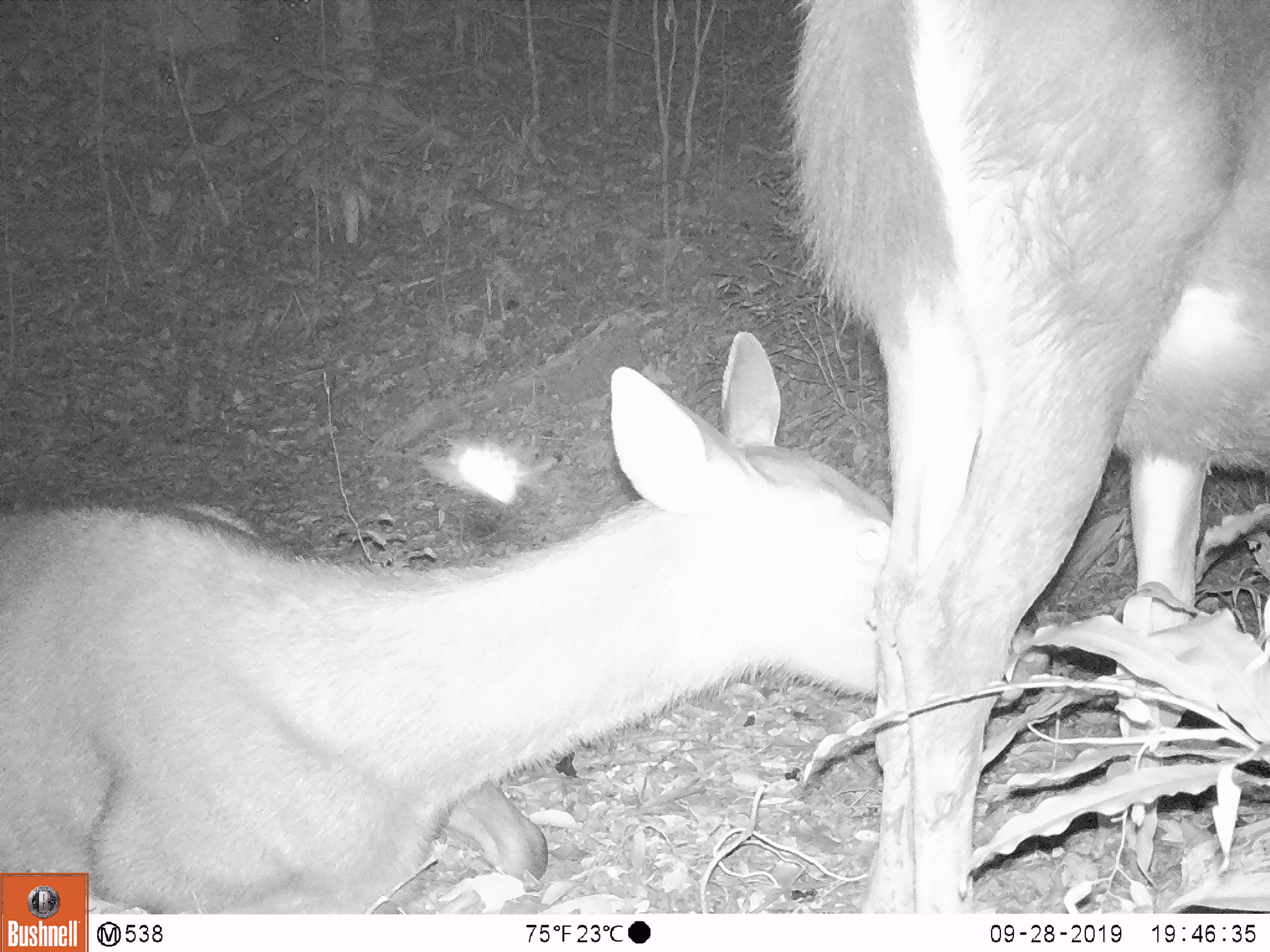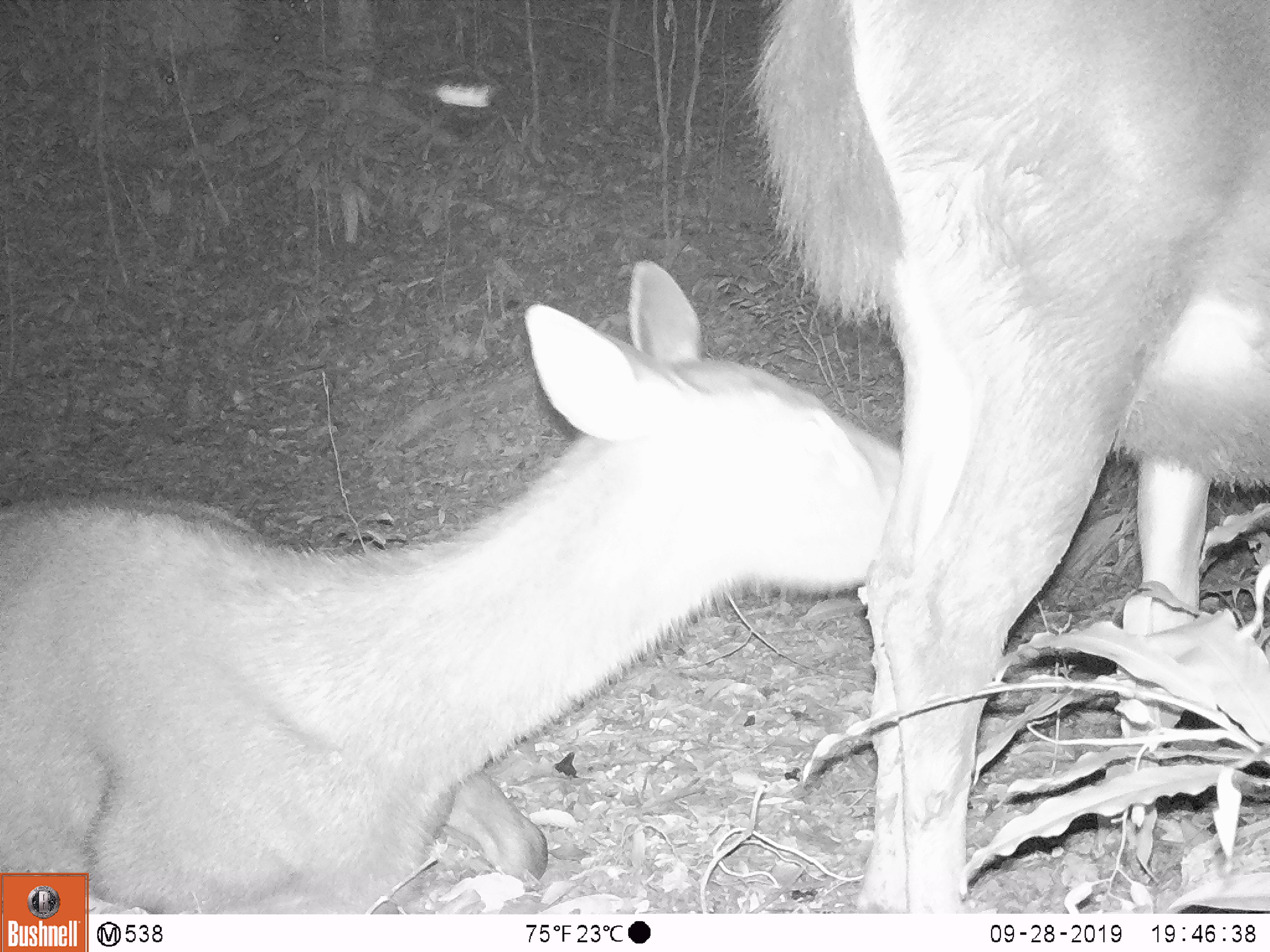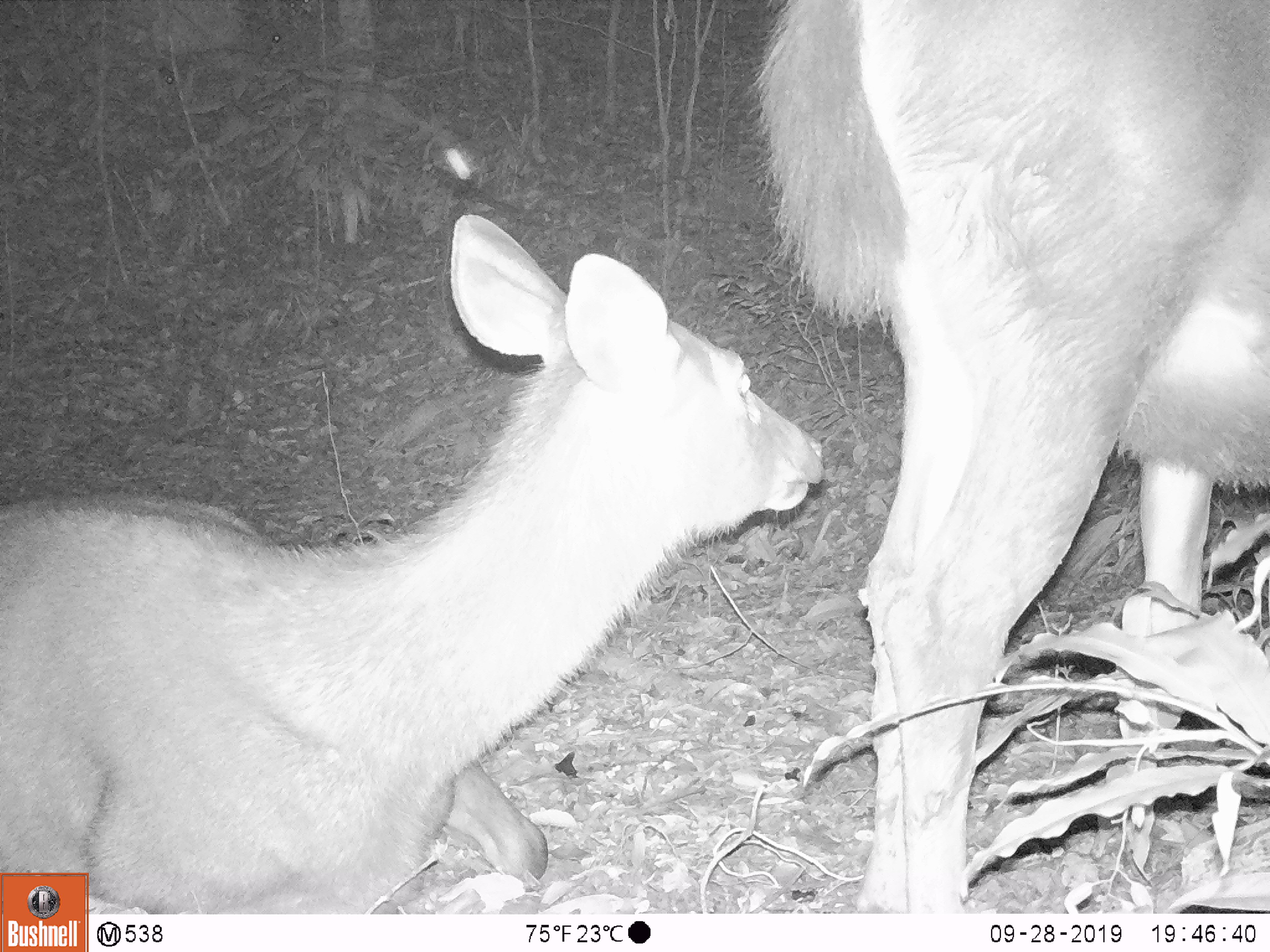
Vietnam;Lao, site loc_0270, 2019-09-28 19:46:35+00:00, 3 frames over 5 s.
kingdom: Animalia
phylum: Chordata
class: Mammalia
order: Artiodactyla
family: Cervidae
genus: Rusa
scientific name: Rusa unicolor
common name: sambar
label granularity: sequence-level